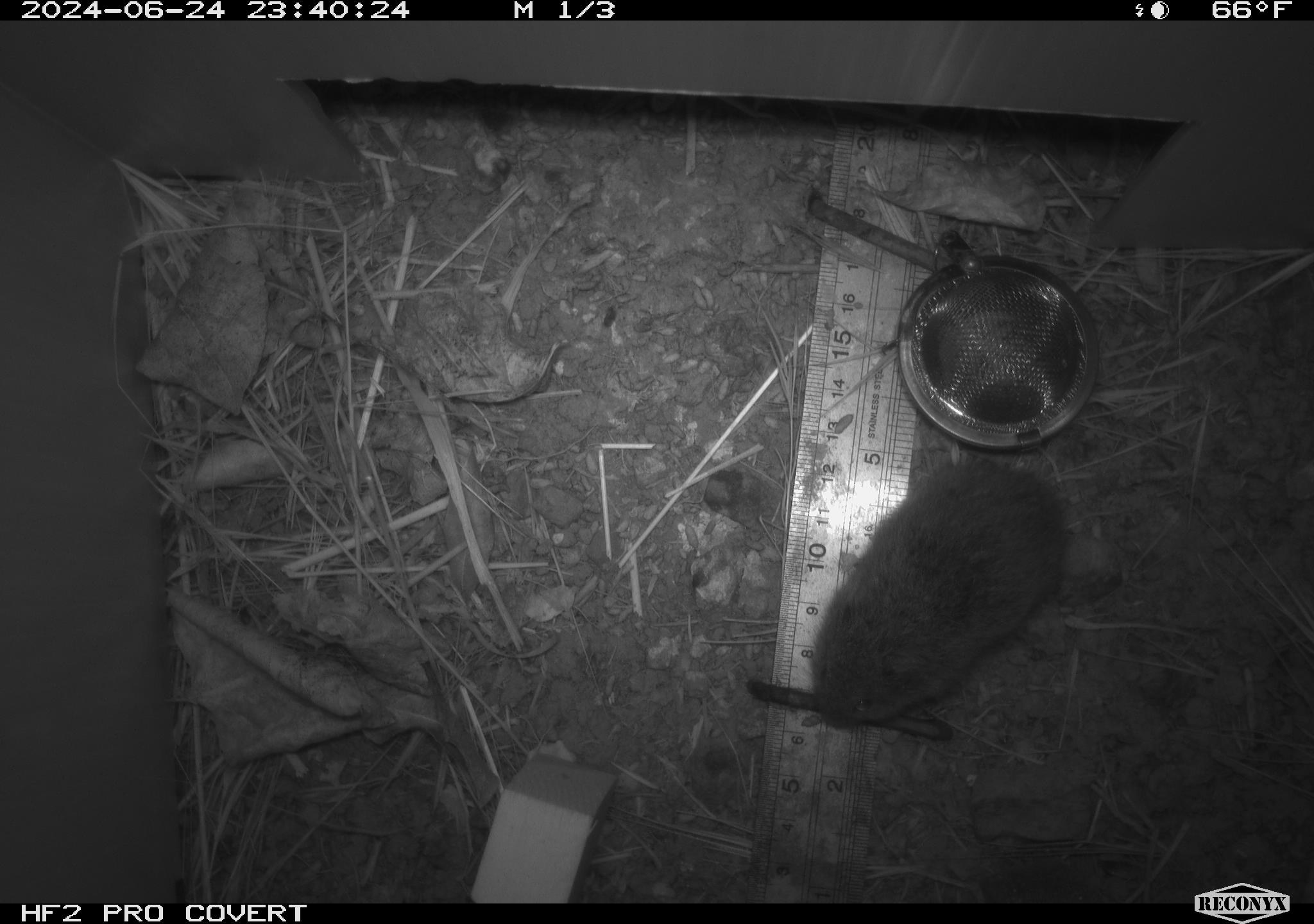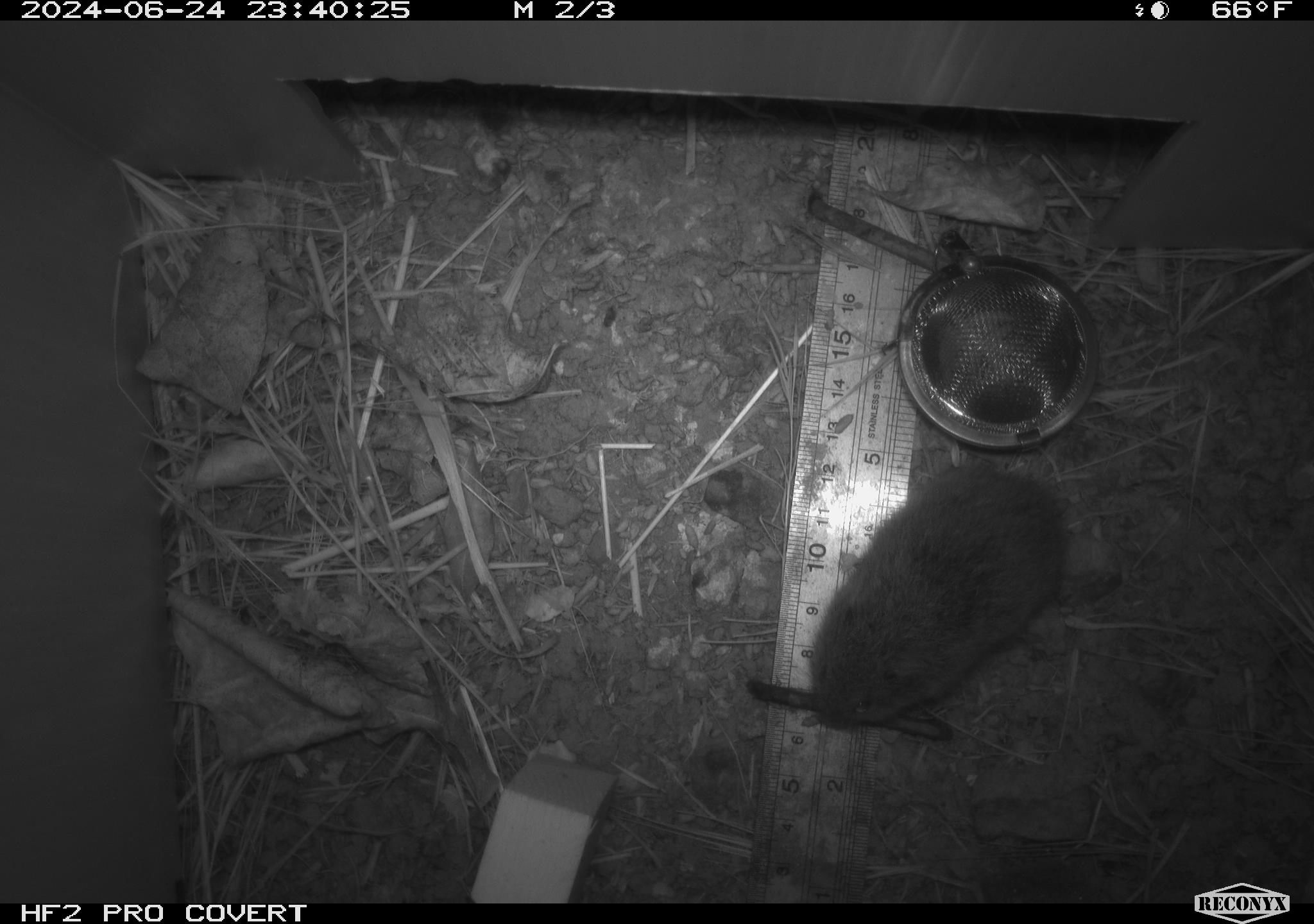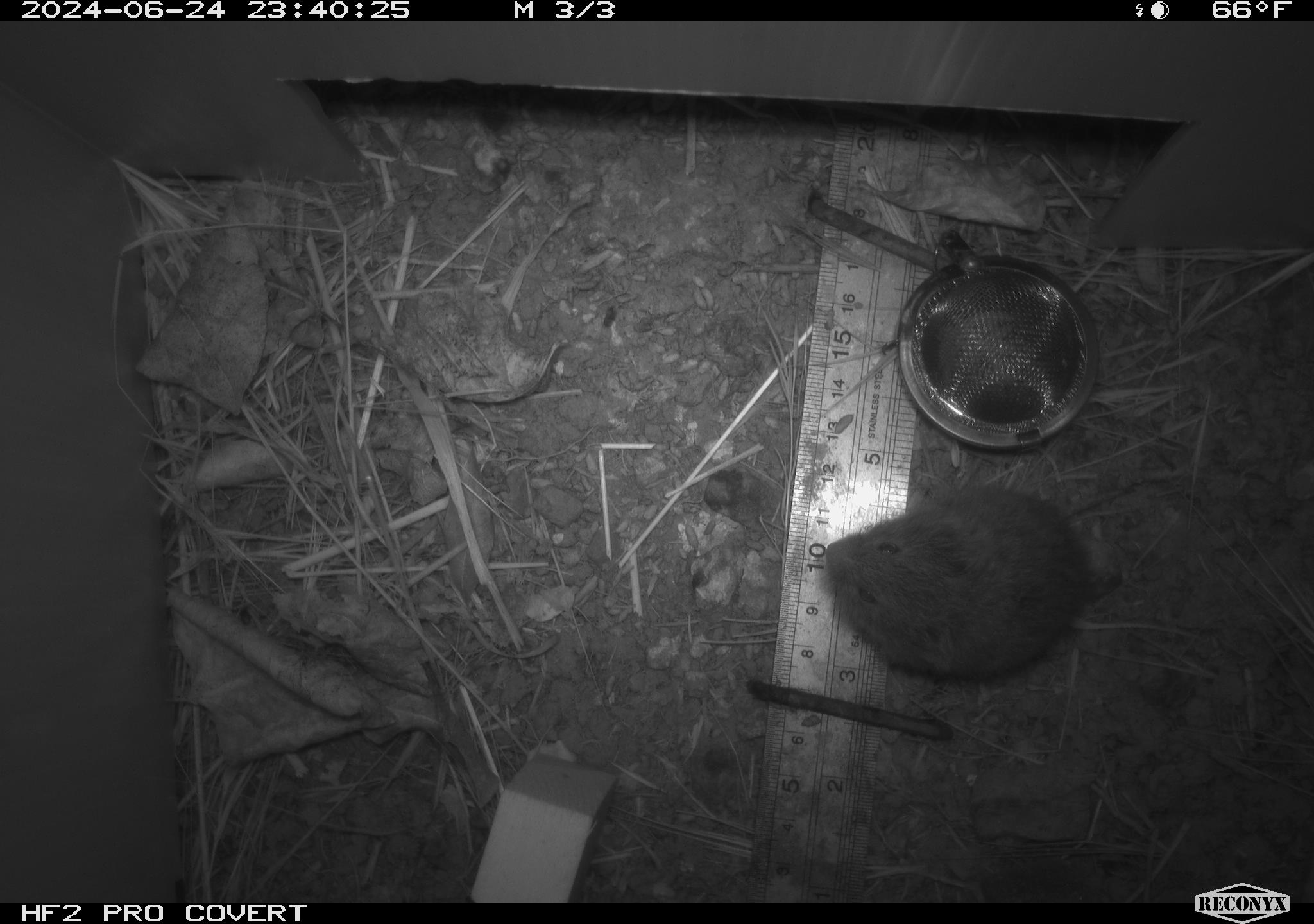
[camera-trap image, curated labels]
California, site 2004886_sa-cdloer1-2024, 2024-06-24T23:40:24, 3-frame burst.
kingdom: Animalia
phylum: Chordata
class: Mammalia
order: Rodentia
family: Cricetidae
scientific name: Arvicolinae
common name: voles, lemmings, and muskrats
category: arvicolinae subfamily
Arvicolinae subfamily (voles, lemmings, and muskrats) (Arvicolinae).